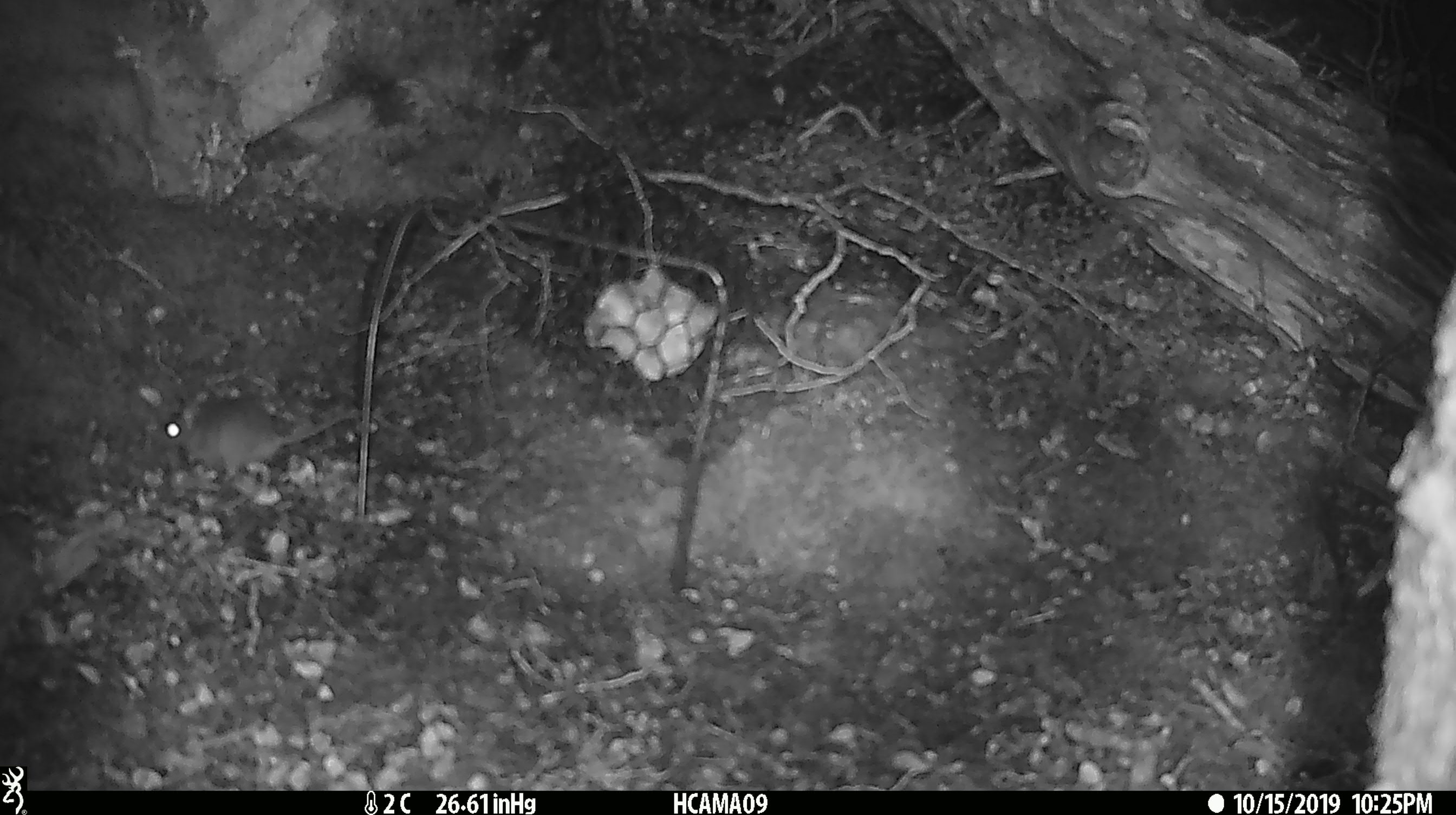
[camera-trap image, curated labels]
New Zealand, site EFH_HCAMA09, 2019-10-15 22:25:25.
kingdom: Animalia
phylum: Chordata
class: Mammalia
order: Rodentia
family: Muridae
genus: Mus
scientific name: Mus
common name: mouse